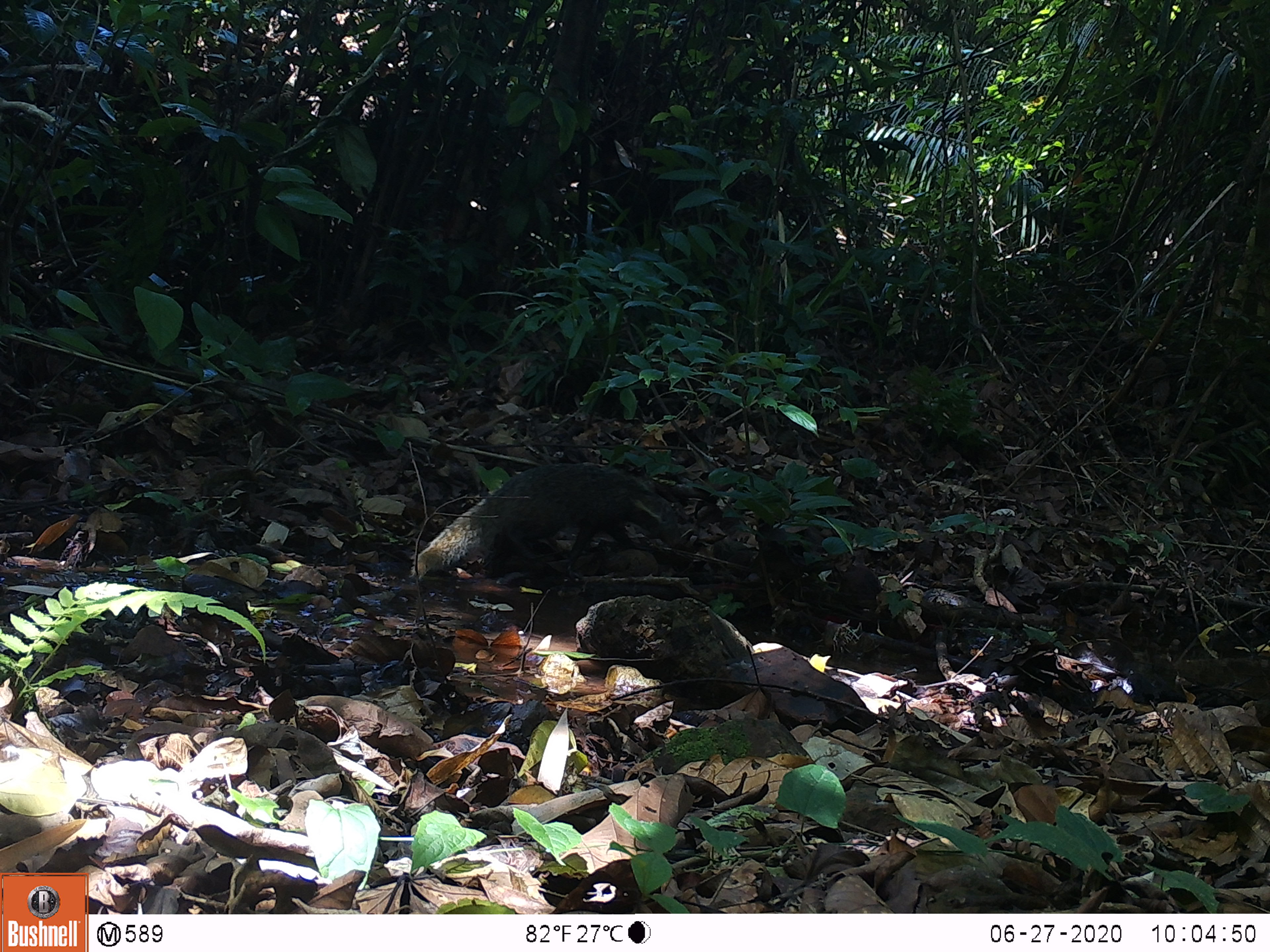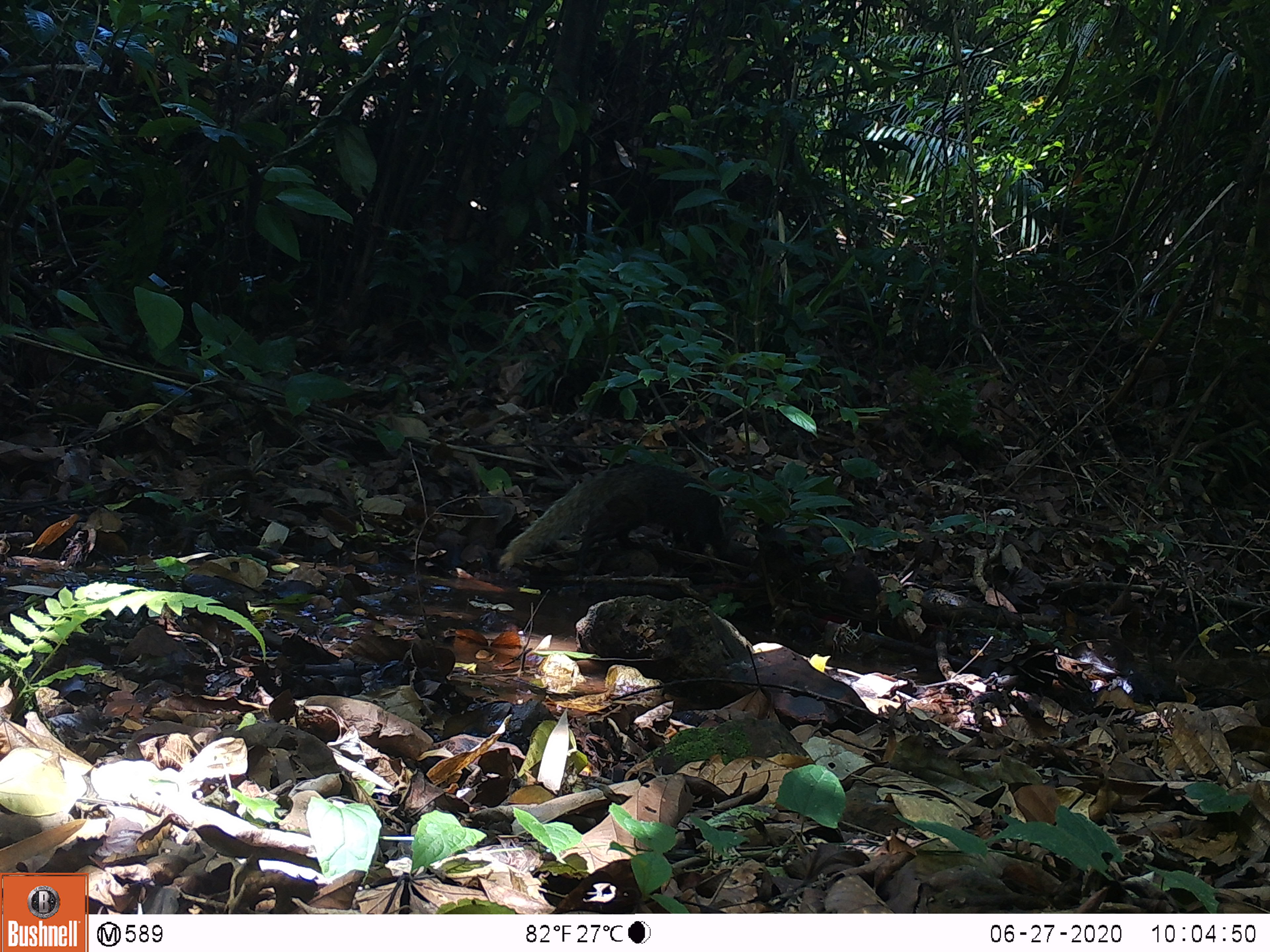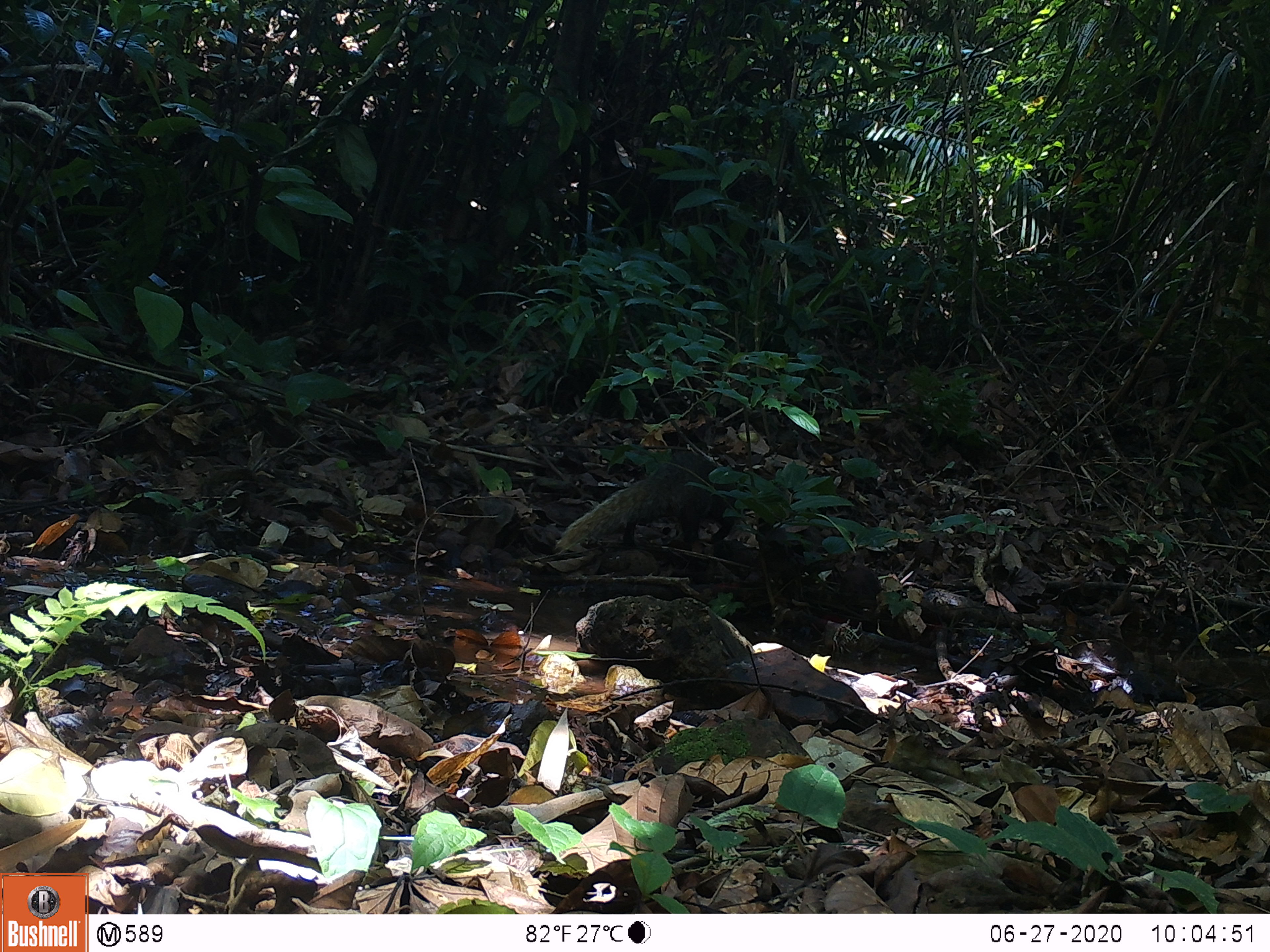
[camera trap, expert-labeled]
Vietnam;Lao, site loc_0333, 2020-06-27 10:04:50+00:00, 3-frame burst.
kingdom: Animalia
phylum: Chordata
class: Mammalia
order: Carnivora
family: Herpestidae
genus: Urva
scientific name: Urva urva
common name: crab-eating mongoose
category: crab eating mongoose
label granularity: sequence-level